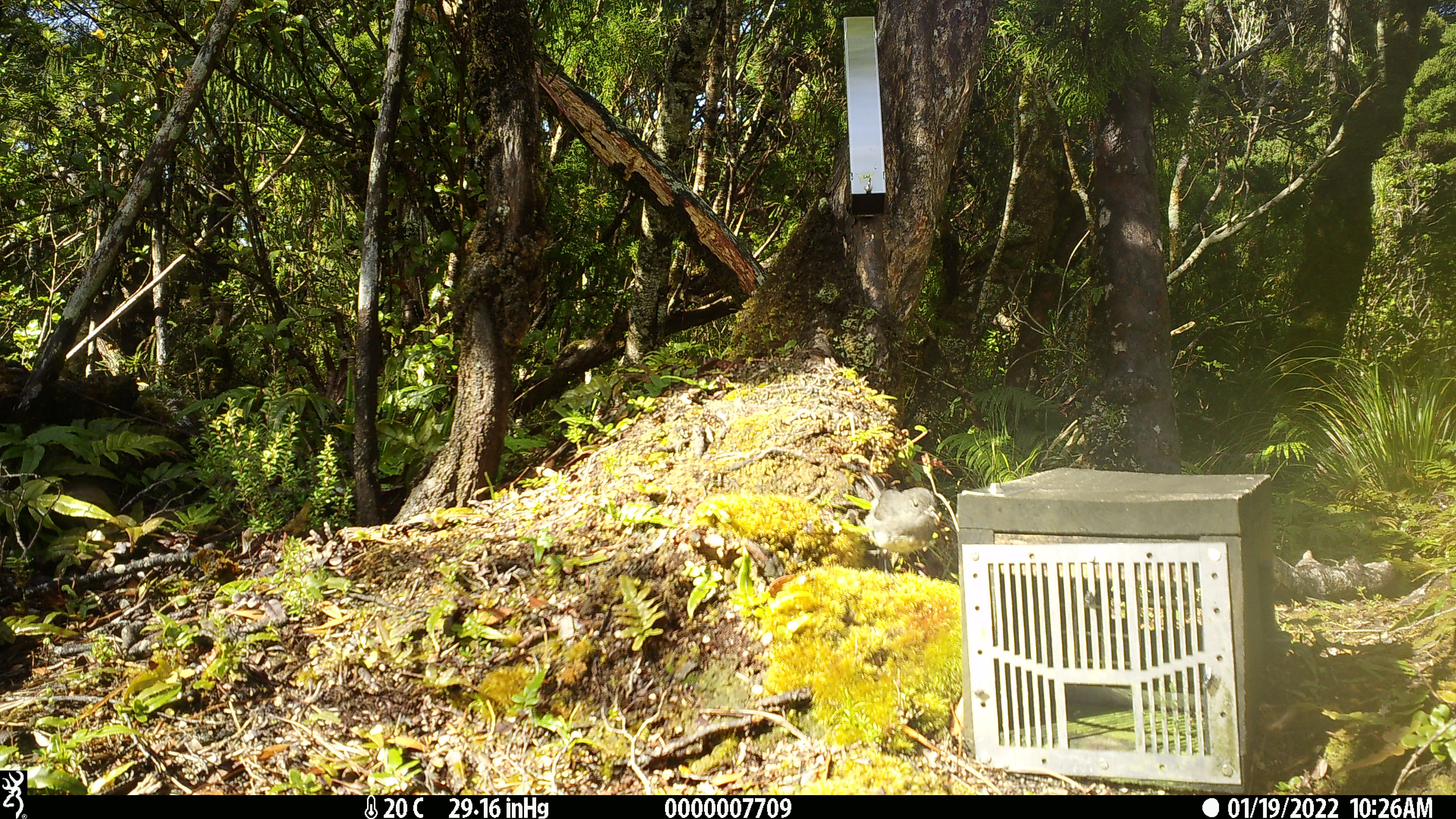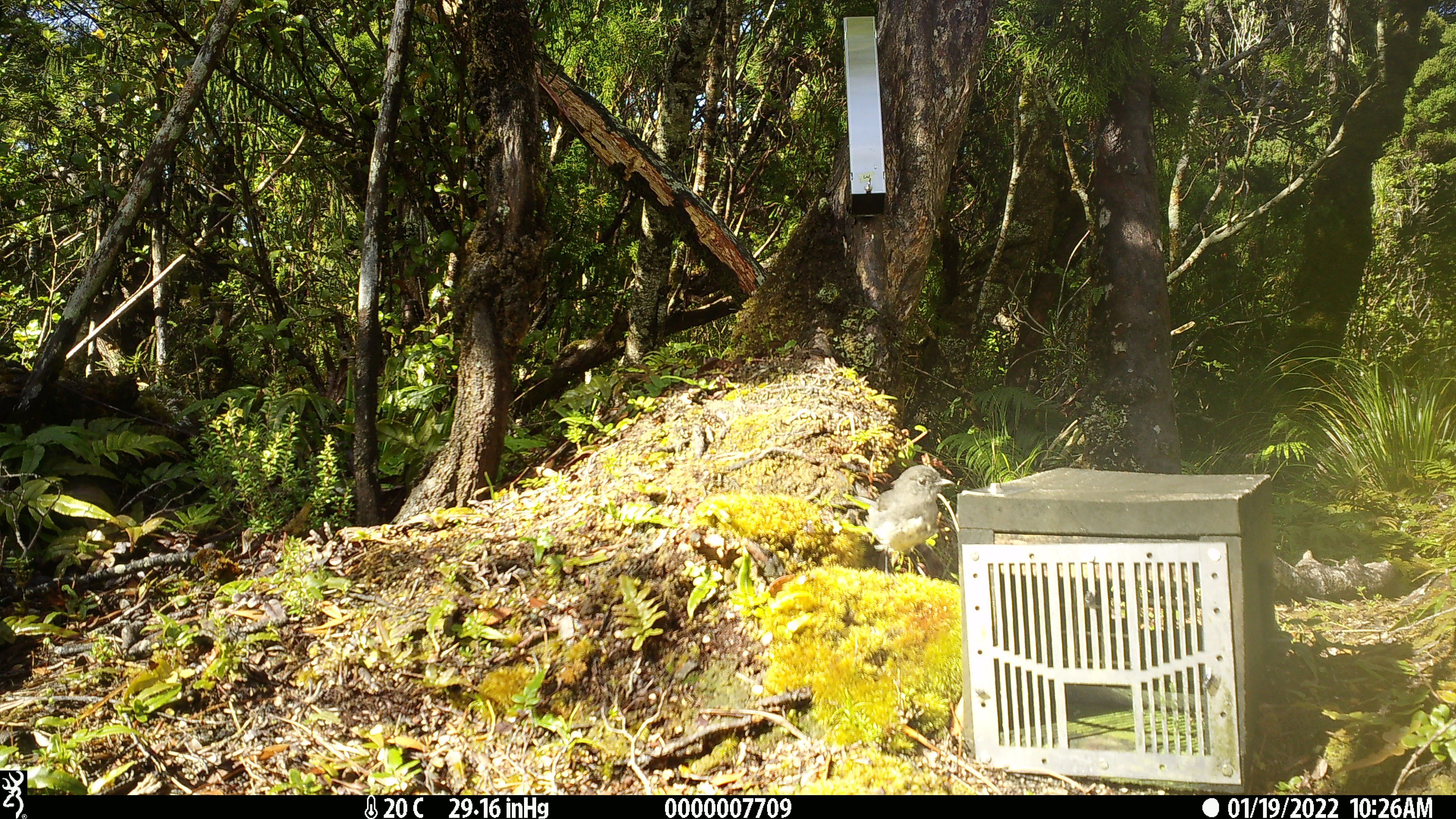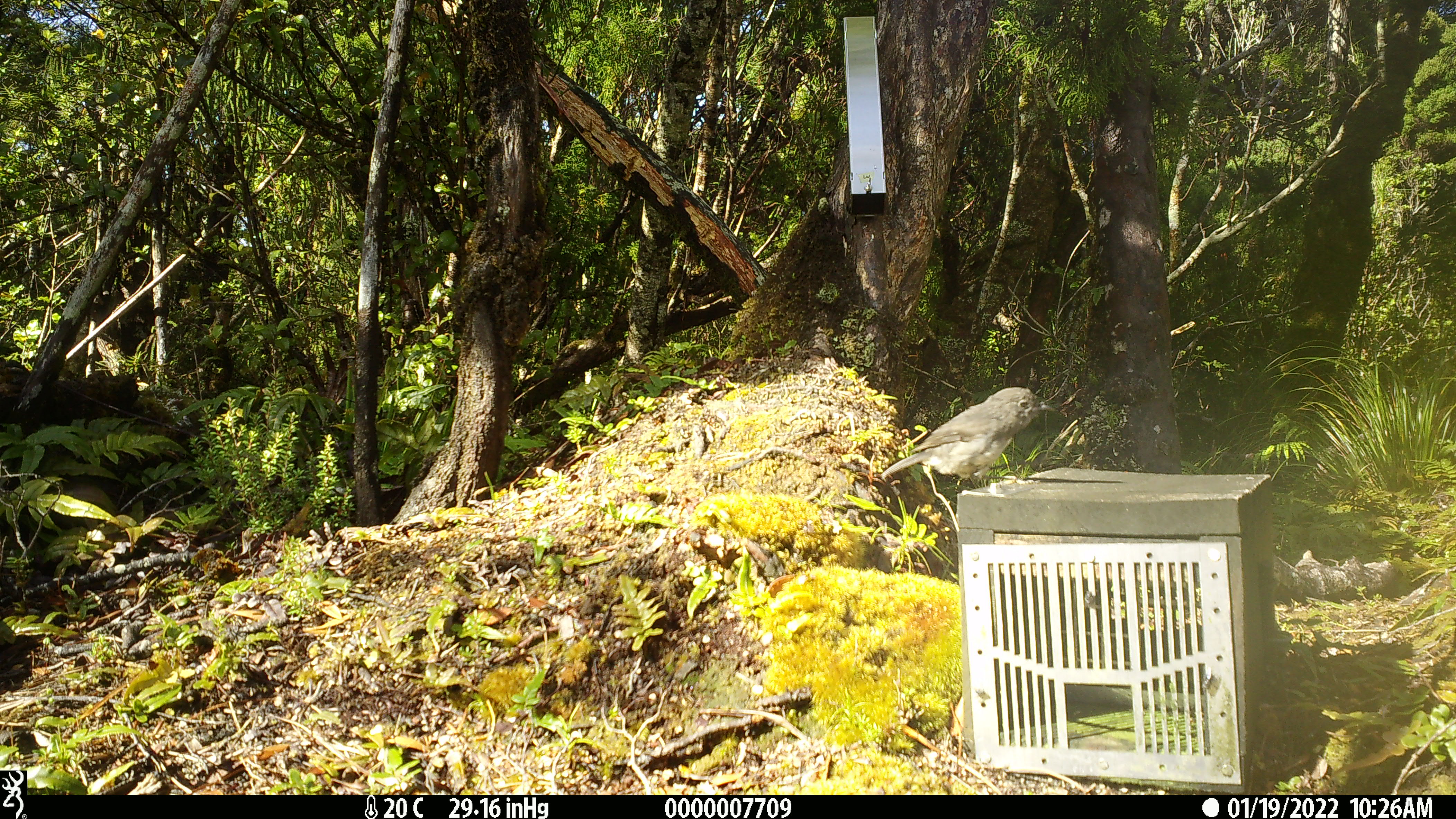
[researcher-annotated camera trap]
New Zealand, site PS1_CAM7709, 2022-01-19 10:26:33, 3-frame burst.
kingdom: Animalia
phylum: Chordata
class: Aves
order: Passeriformes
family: Petroicidae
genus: Petroica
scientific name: Petroica australis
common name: new zealand robin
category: robin